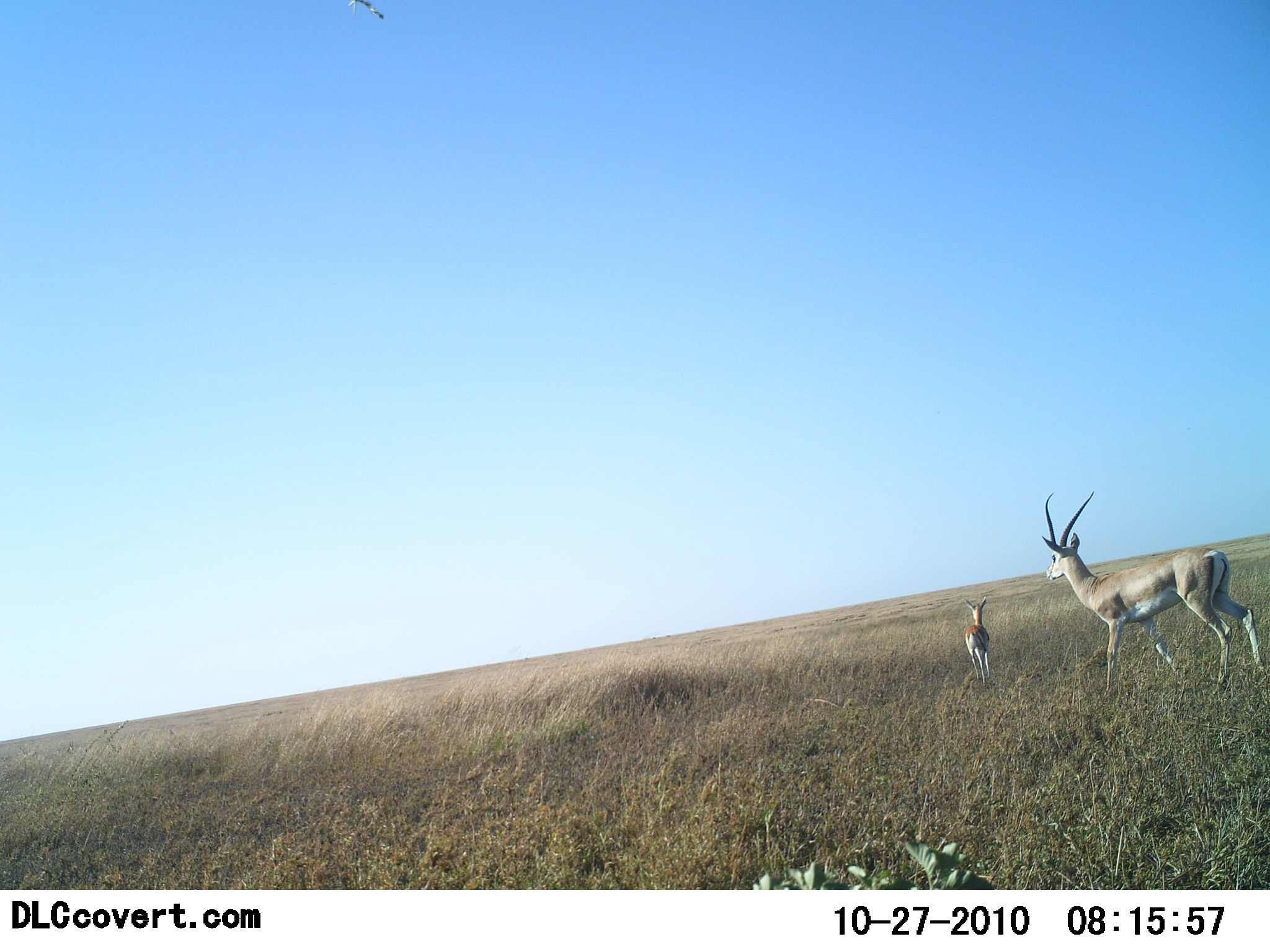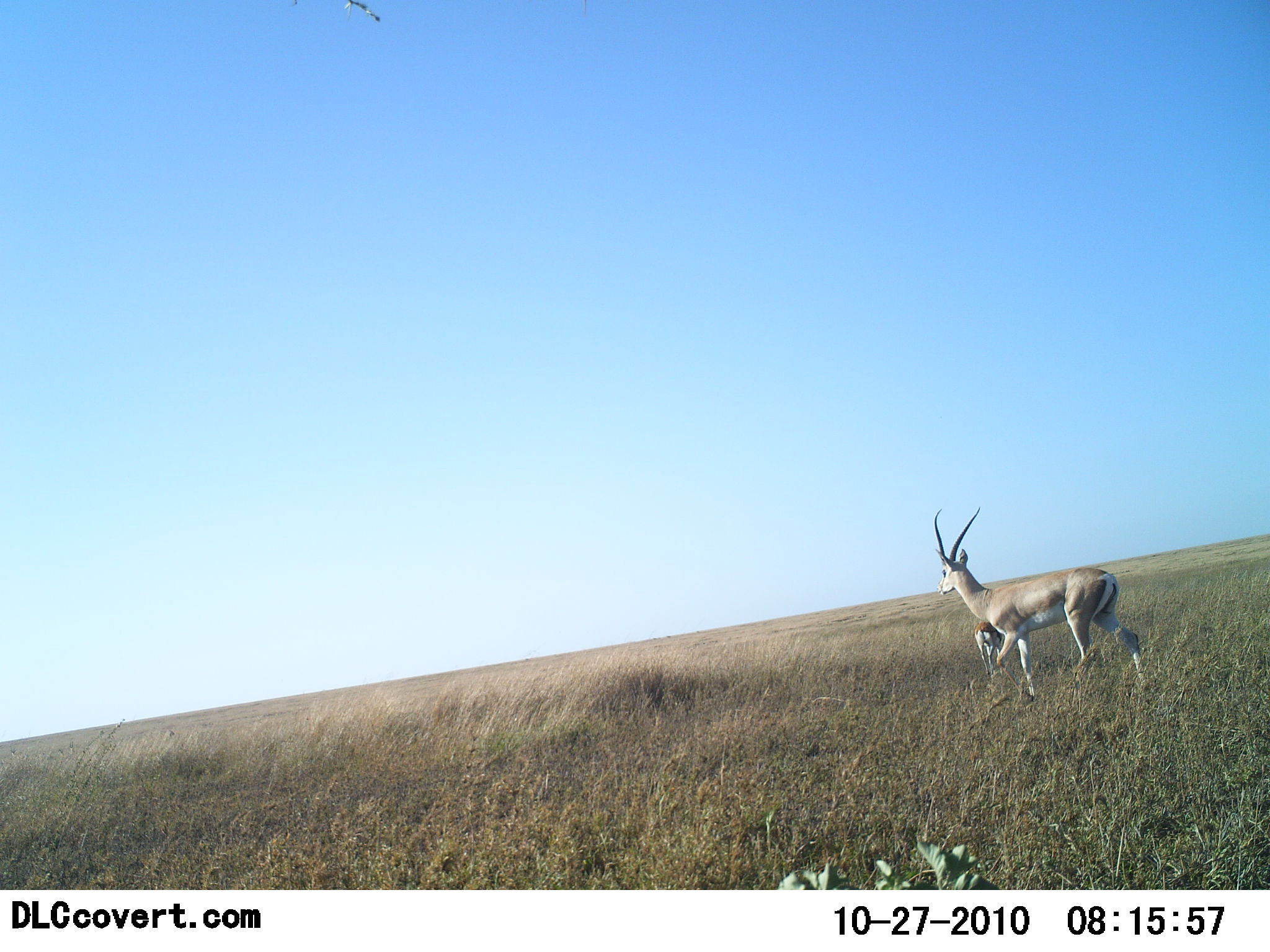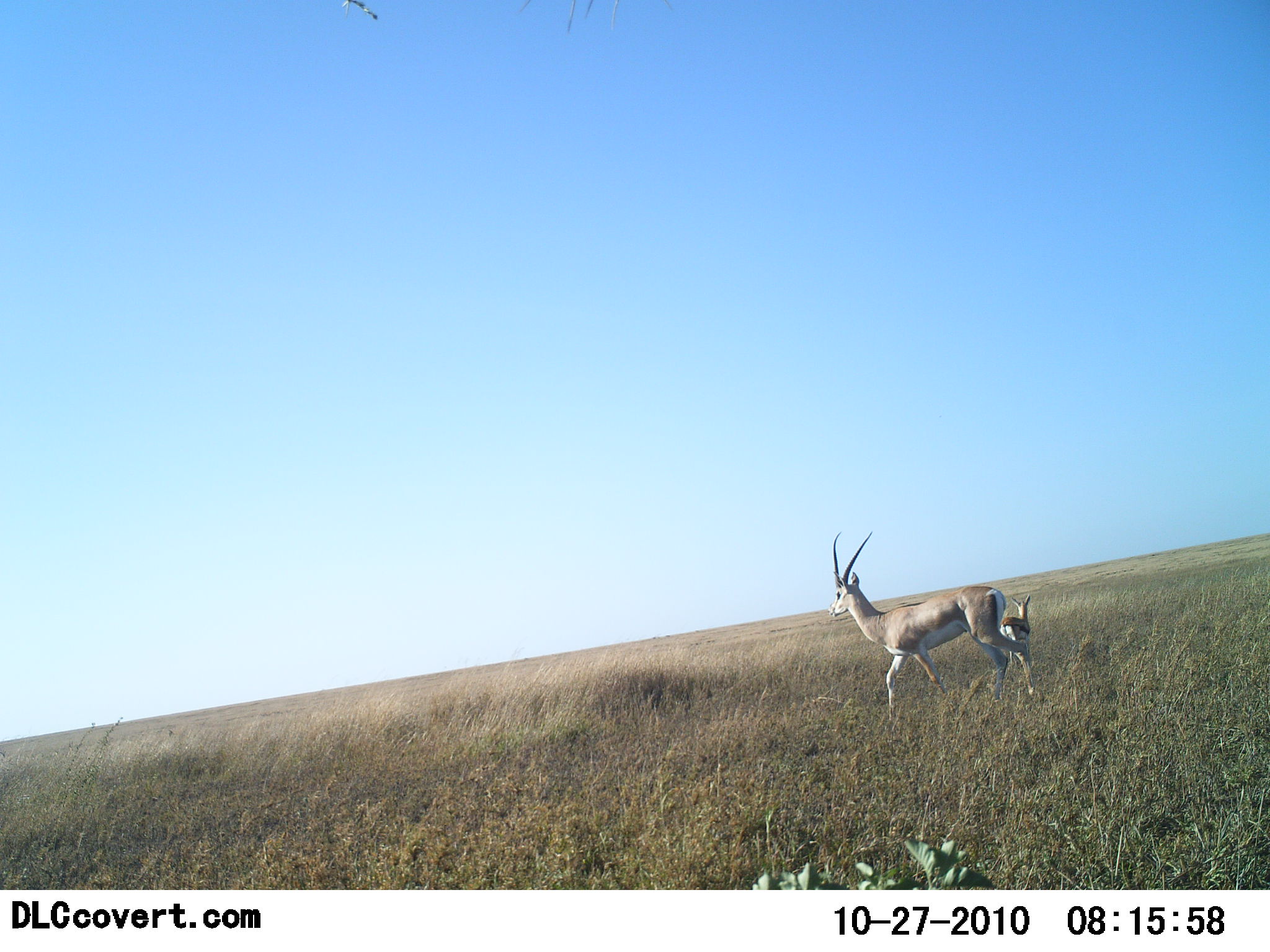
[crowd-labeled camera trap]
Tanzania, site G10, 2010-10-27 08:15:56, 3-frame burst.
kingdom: Animalia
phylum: Chordata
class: Mammalia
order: Artiodactyla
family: Bovidae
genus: Nanger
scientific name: Nanger granti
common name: grant's gazelle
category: gazellegrants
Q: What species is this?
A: Gazellegrants (grant's gazelle) (Nanger granti).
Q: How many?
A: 2.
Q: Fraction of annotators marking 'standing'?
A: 8%.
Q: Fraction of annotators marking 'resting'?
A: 0%.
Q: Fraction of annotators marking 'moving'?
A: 100%.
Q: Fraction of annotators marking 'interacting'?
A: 0%.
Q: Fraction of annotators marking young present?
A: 50%.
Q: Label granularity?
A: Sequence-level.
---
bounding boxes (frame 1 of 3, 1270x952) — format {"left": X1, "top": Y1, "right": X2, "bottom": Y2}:
animal: {"left": 1040, "top": 489, "right": 1265, "bottom": 699}; {"left": 962, "top": 596, "right": 993, "bottom": 688}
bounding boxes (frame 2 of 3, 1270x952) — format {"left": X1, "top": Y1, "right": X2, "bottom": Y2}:
animal: {"left": 932, "top": 506, "right": 1150, "bottom": 703}; {"left": 975, "top": 621, "right": 1008, "bottom": 676}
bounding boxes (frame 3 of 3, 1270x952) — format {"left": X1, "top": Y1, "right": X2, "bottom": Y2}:
animal: {"left": 827, "top": 530, "right": 1042, "bottom": 724}; {"left": 999, "top": 594, "right": 1036, "bottom": 673}